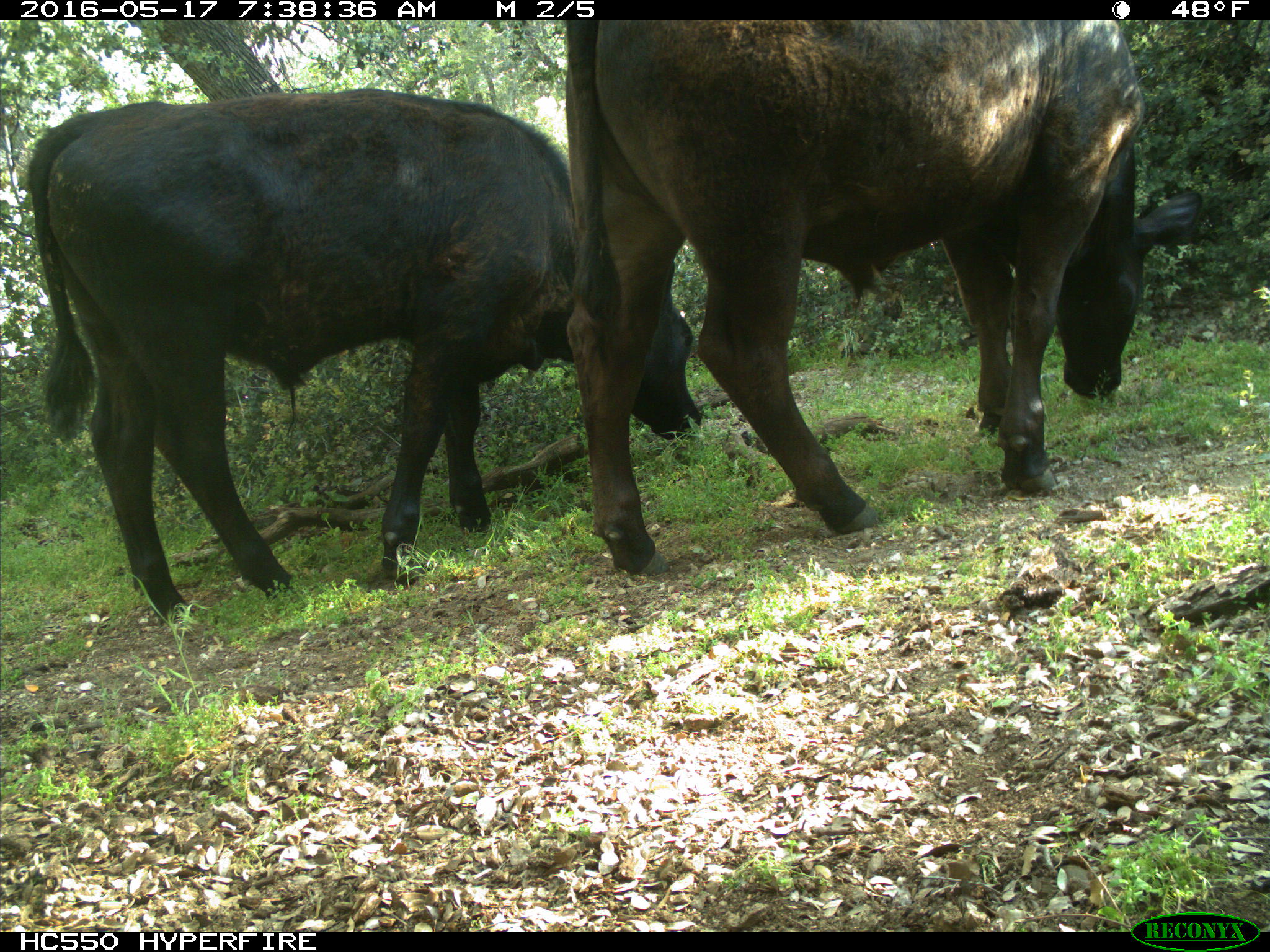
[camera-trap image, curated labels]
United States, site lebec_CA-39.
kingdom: Animalia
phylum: Chordata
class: Mammalia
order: Artiodactyla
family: Bovidae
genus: Bos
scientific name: Bos taurus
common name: domestic cow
Bos taurus (domestic cow).